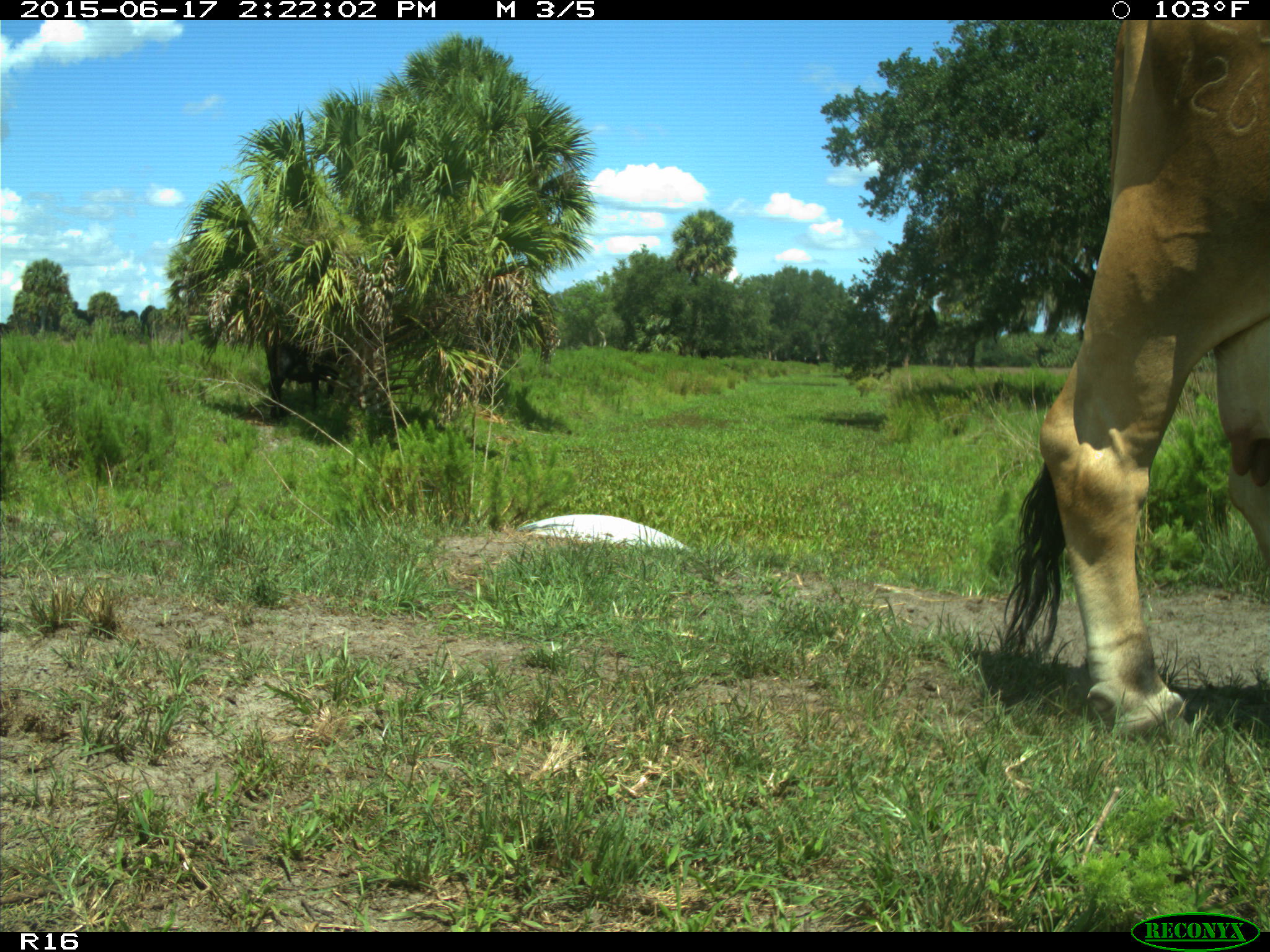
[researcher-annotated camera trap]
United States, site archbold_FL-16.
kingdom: Animalia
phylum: Chordata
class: Mammalia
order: Artiodactyla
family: Bovidae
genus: Bos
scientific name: Bos taurus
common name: domestic cow